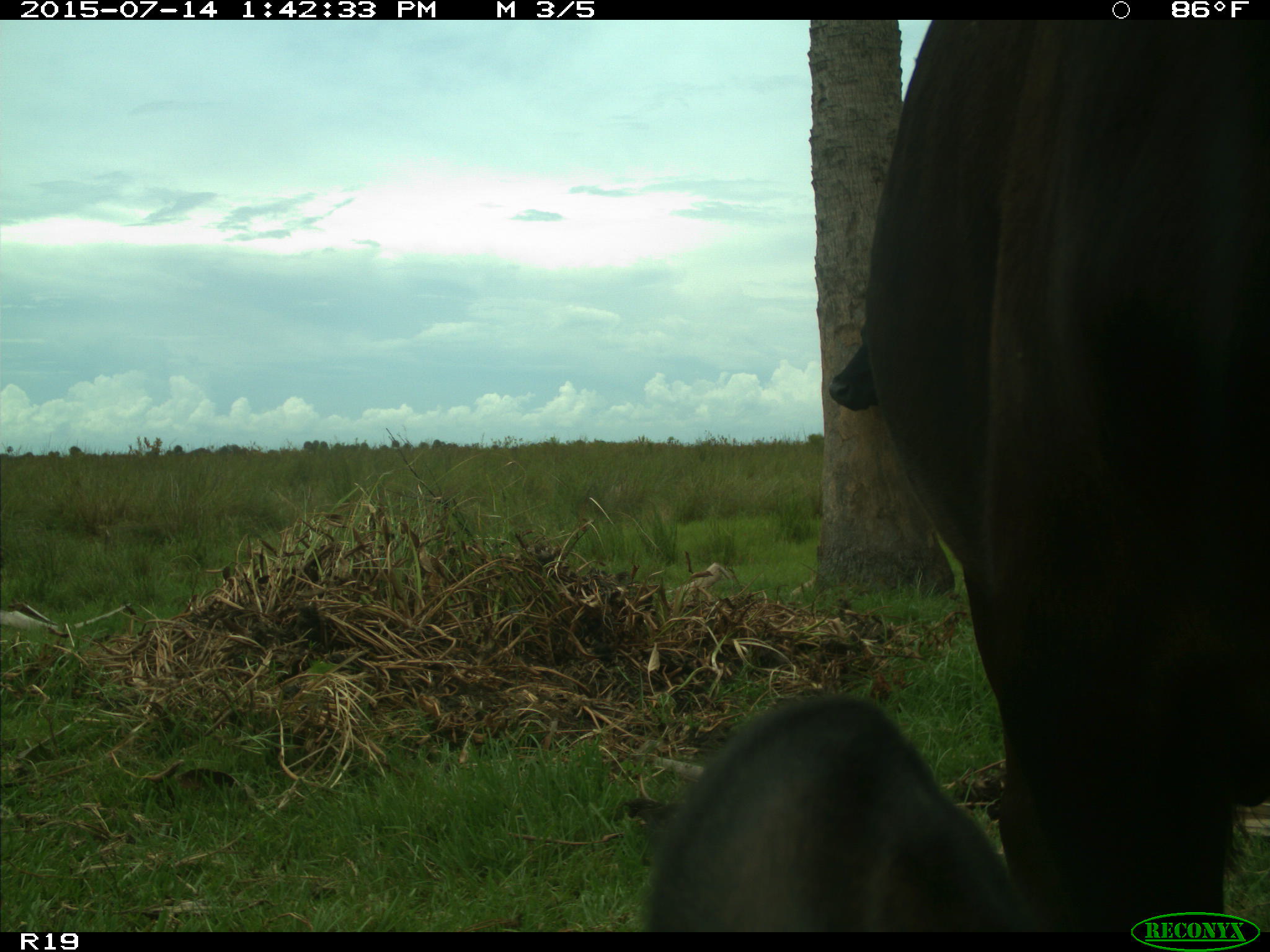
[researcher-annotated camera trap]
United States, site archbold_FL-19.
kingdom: Animalia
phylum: Chordata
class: Mammalia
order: Artiodactyla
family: Bovidae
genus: Bos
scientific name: Bos taurus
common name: domestic cow